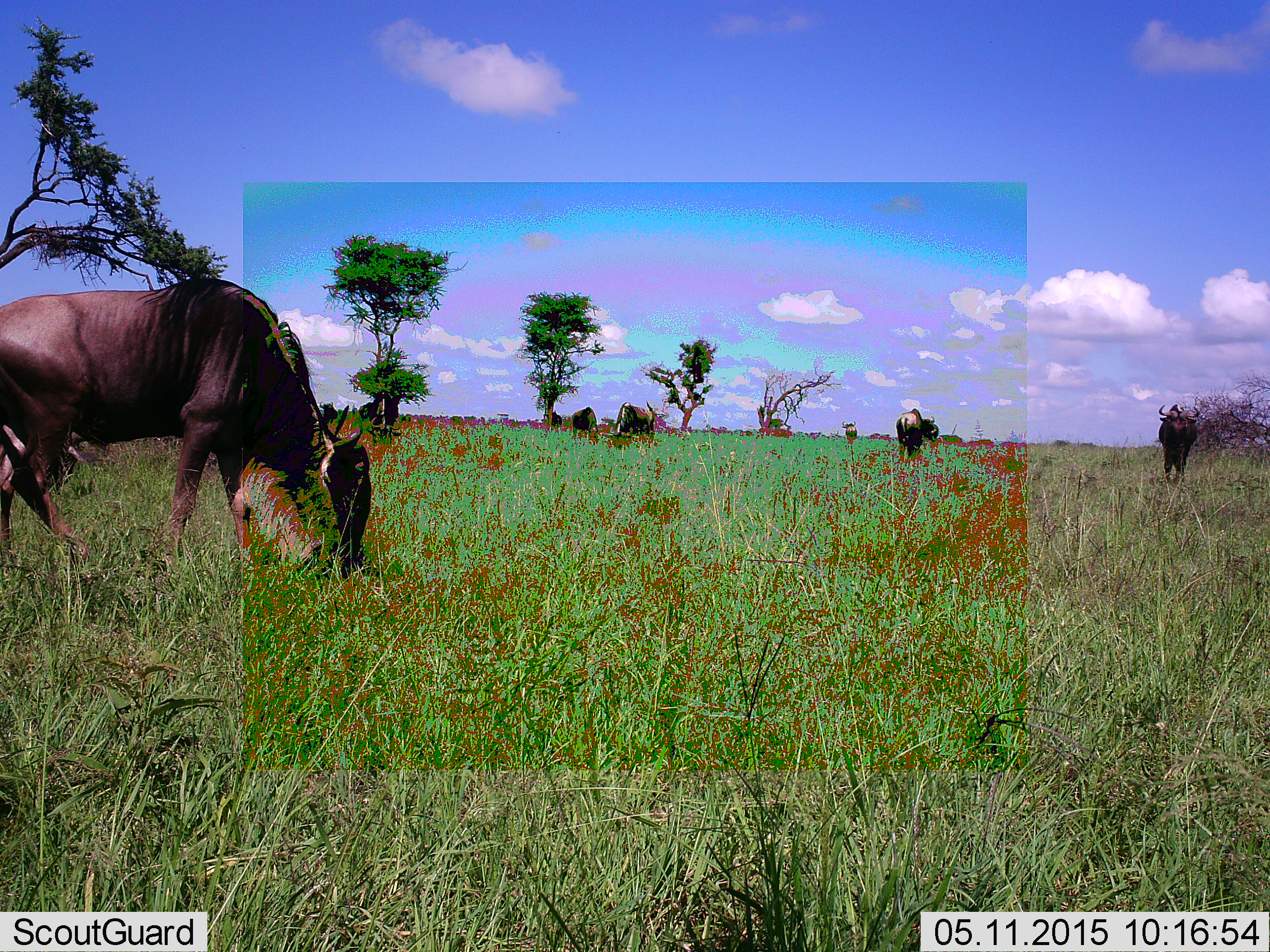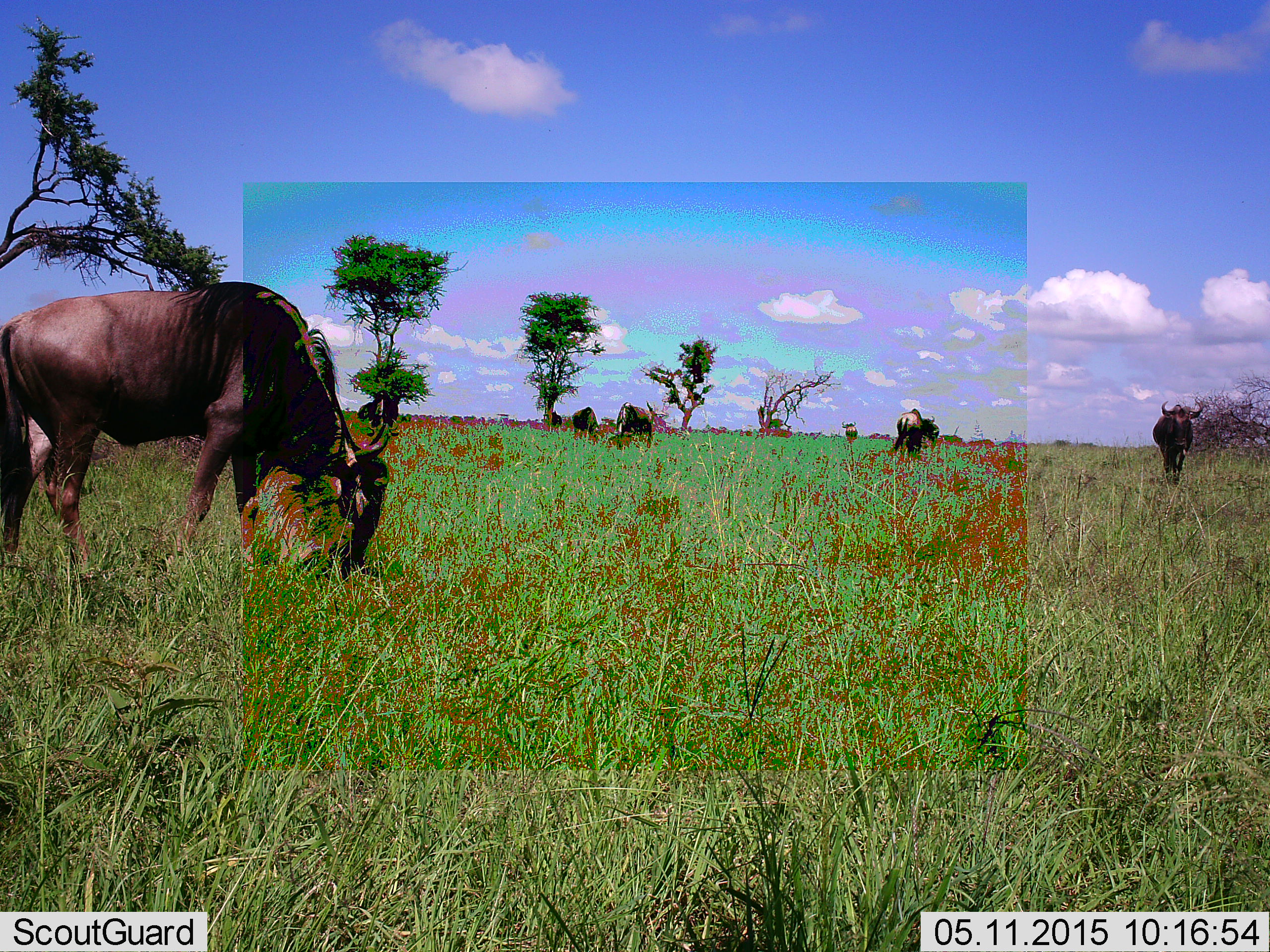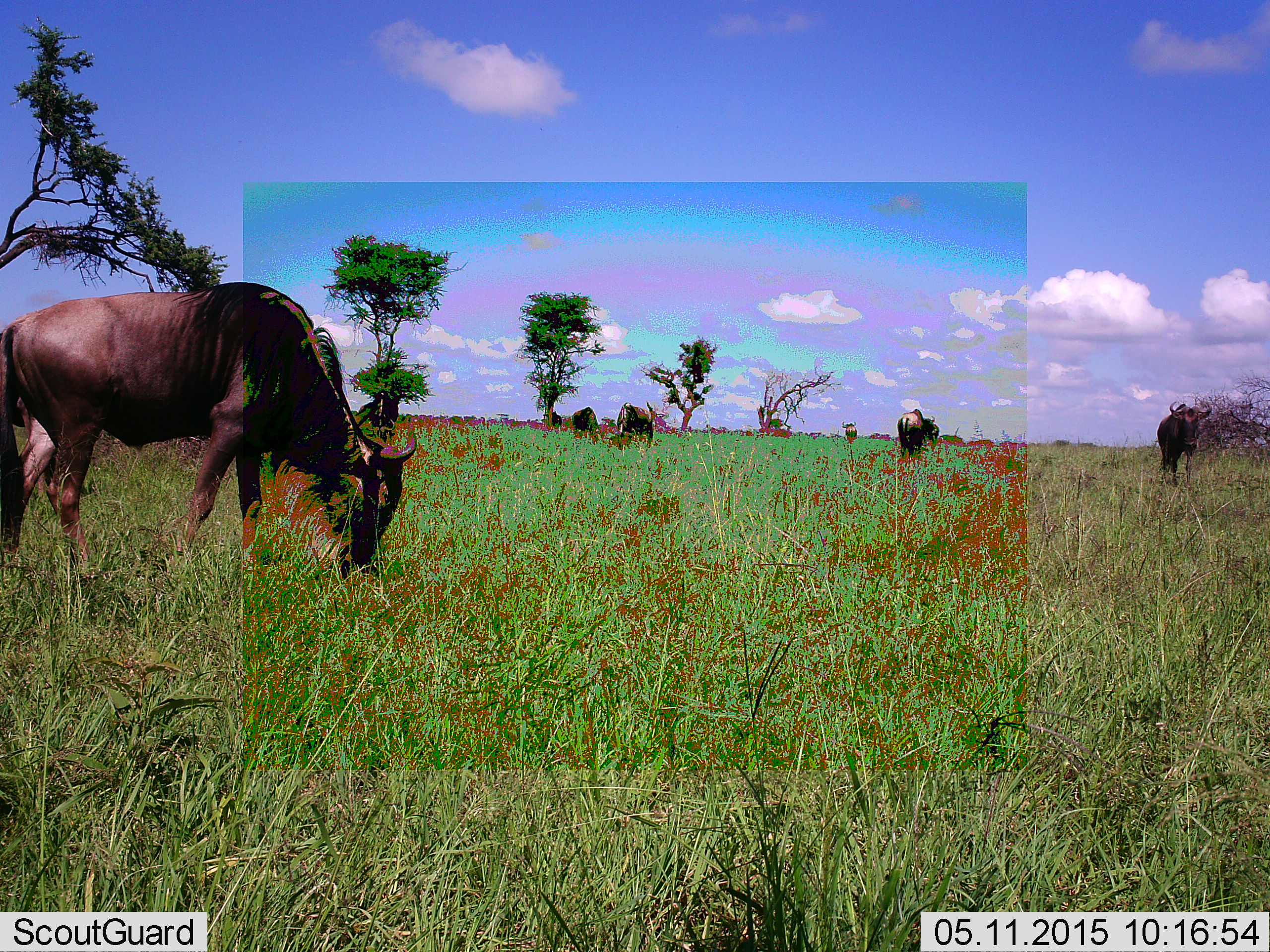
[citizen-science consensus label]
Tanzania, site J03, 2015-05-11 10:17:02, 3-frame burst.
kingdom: Animalia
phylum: Chordata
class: Mammalia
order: Artiodactyla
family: Bovidae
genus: Connochaetes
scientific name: Connochaetes taurinus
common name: blue wildebeest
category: wildebeest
Wildebeest (blue wildebeest) (Connochaetes taurinus), count 6. Behavior (volunteer vote fractions): standing 40%, resting 0%, moving 40%, interacting 0%. Young present (vote fraction): 10%. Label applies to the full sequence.